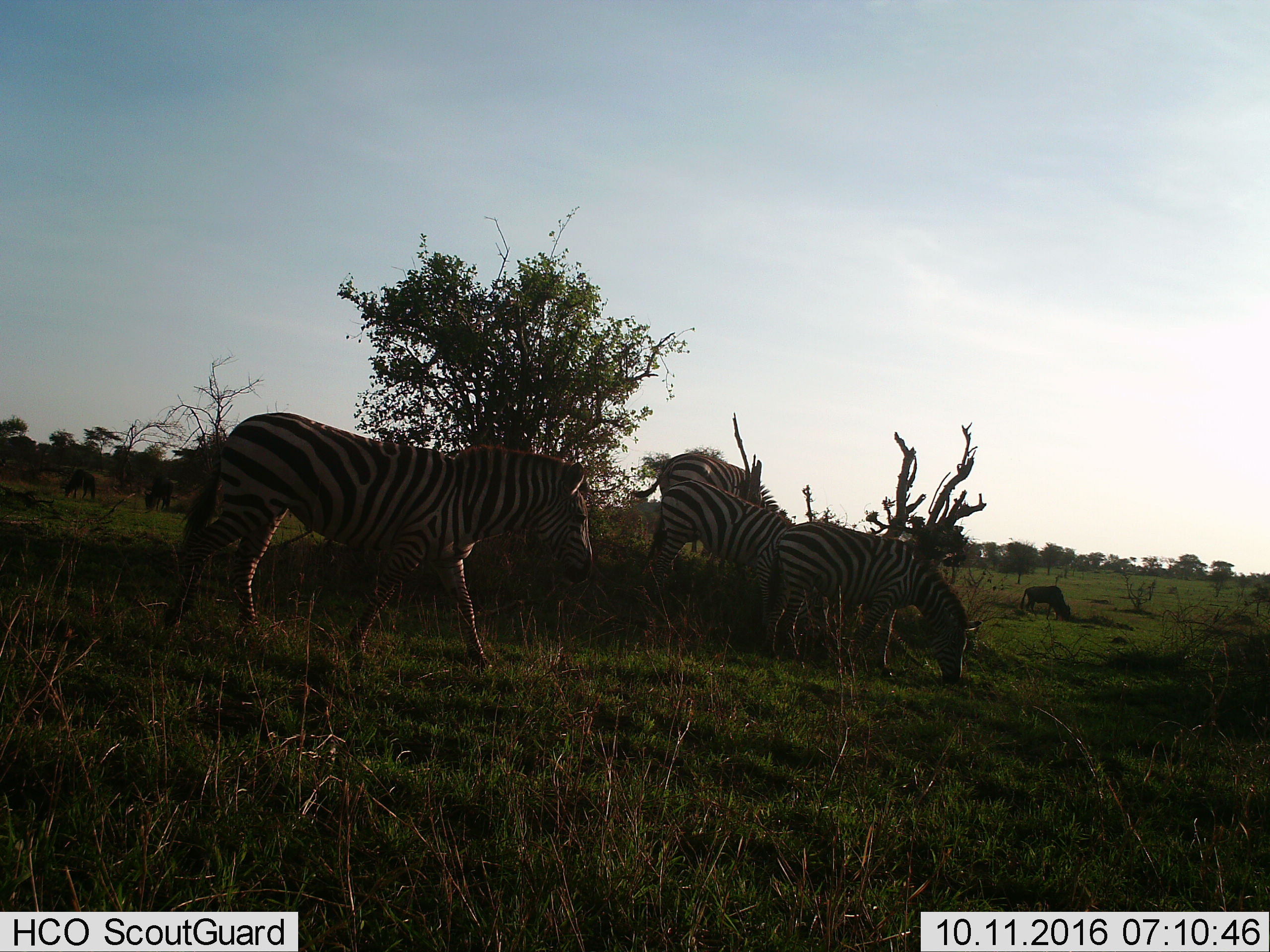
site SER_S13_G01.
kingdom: Animalia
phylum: Chordata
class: Mammalia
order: Perissodactyla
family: Equidae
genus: Equus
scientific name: Equus quagga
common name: plains zebra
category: zebraplains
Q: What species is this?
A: Zebraplains (plains zebra) (Equus quagga).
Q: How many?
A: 4.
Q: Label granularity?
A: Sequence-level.